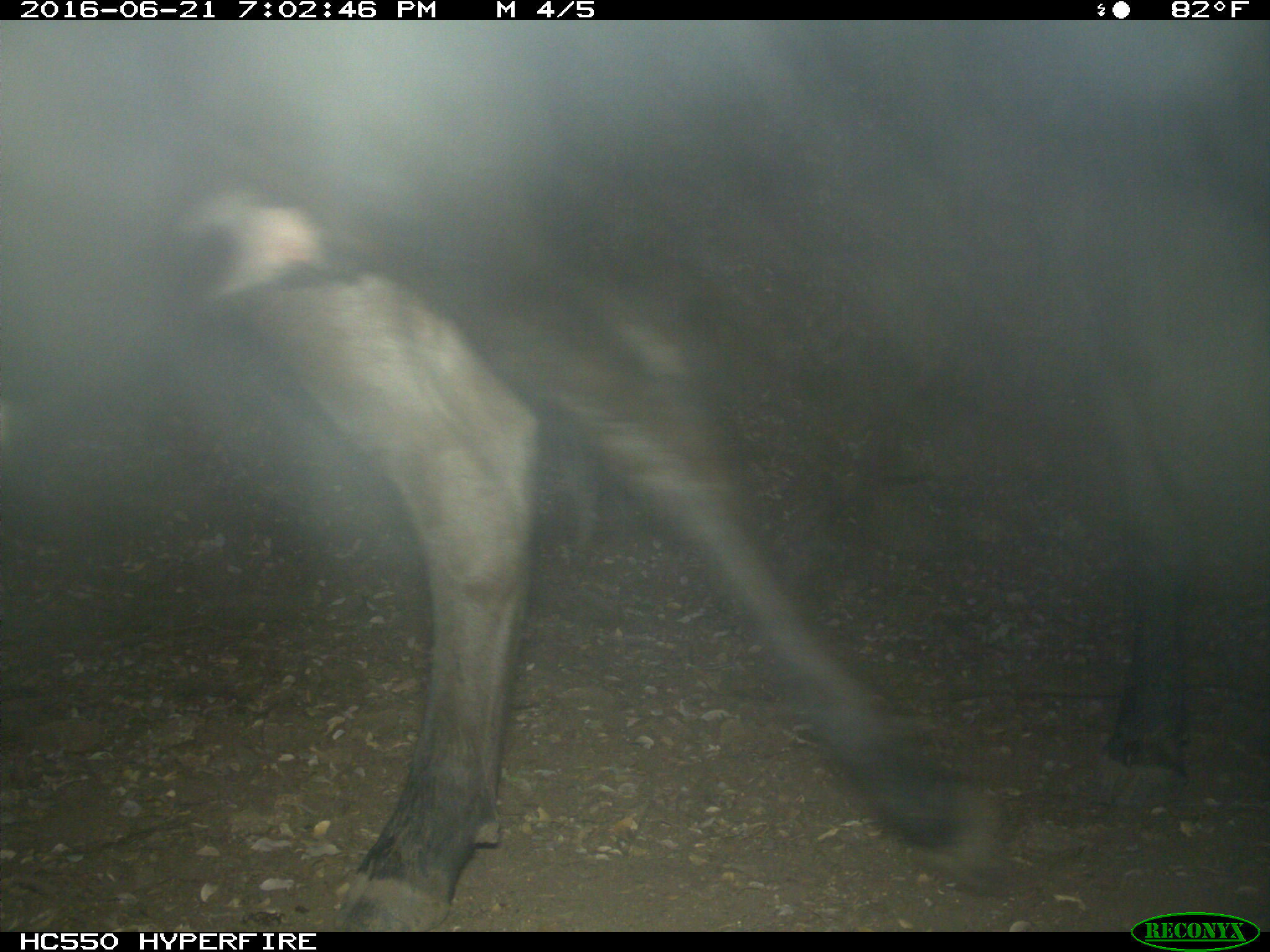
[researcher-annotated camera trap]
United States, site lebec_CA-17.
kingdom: Animalia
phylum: Chordata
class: Mammalia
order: Artiodactyla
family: Bovidae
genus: Bos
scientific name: Bos taurus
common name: domestic cow